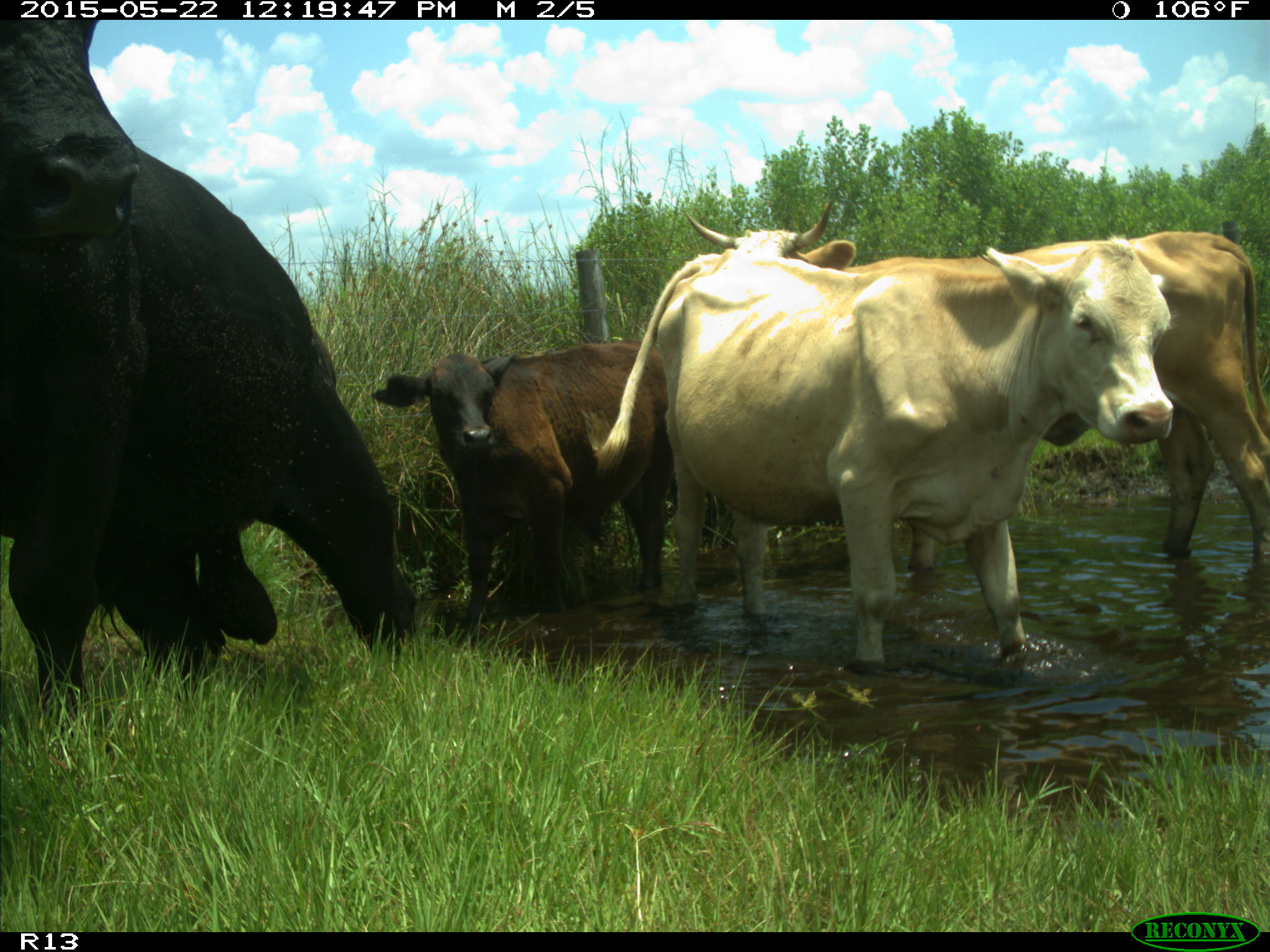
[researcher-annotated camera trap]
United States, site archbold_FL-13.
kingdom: Animalia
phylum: Chordata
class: Mammalia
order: Artiodactyla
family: Bovidae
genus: Bos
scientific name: Bos taurus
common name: domestic cow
Bos taurus (domestic cow).